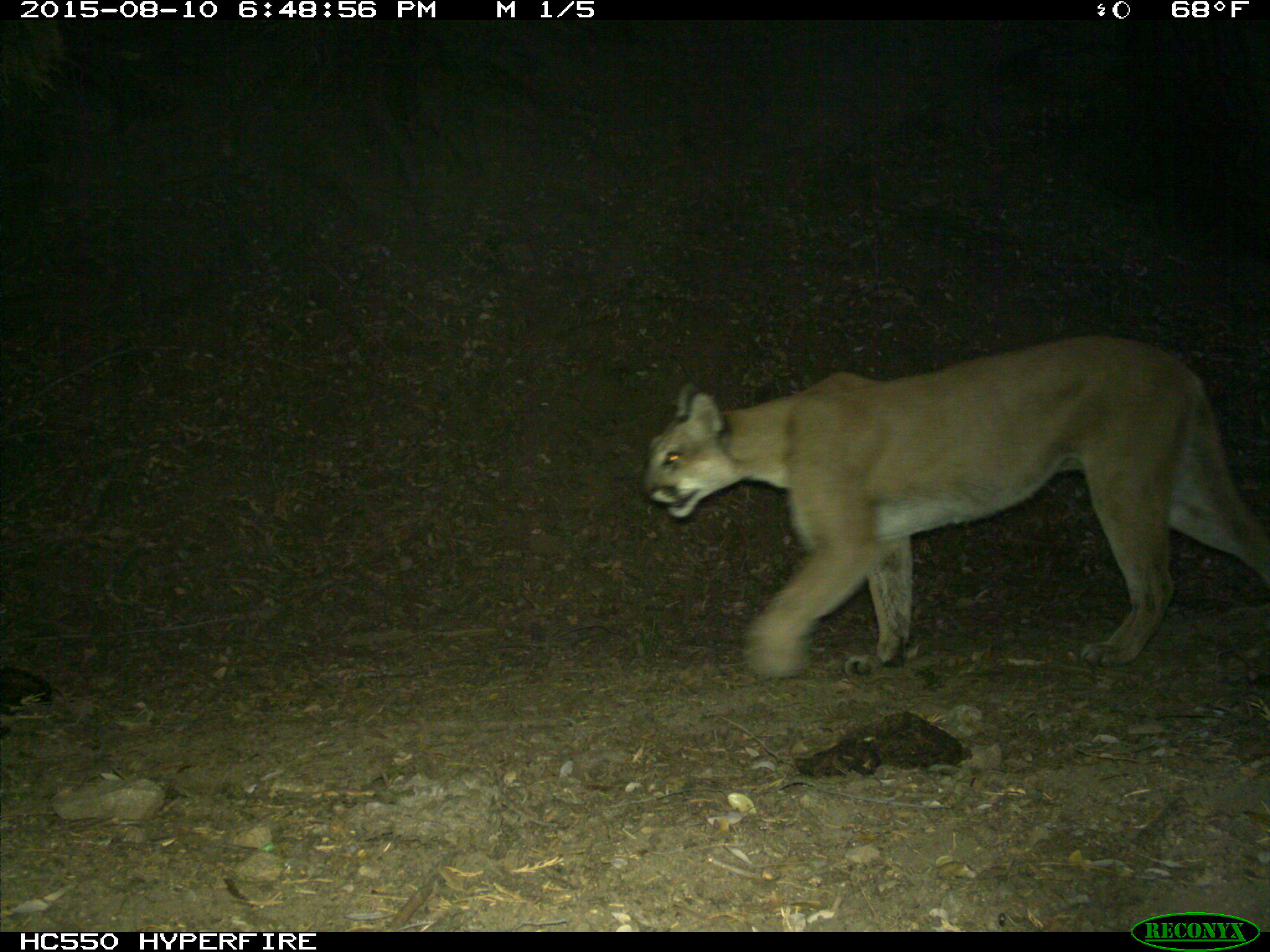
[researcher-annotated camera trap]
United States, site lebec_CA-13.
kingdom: Animalia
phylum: Chordata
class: Mammalia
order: Carnivora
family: Felidae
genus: Puma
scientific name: Puma concolor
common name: mountain lion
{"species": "Puma concolor (mountain lion)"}